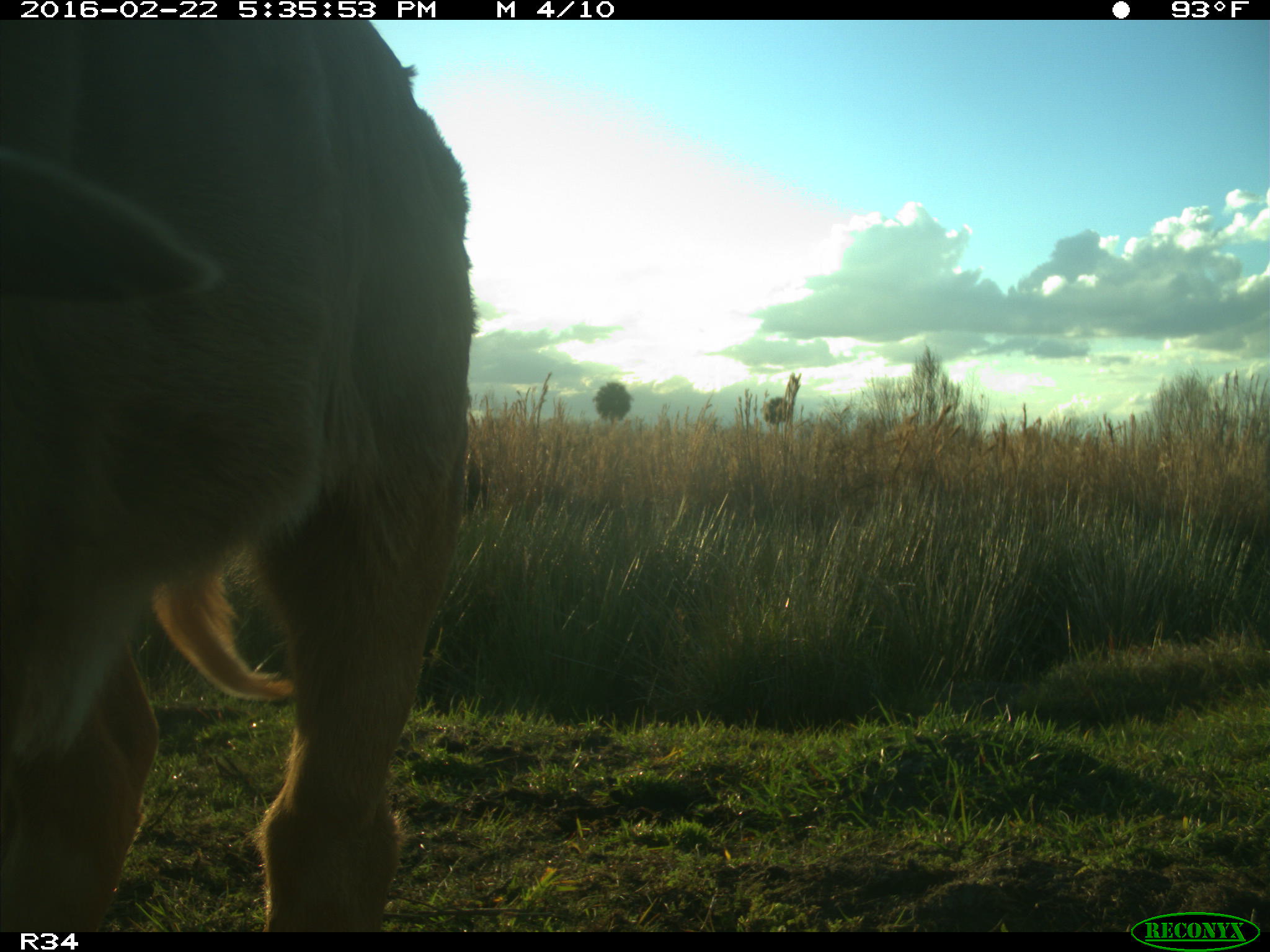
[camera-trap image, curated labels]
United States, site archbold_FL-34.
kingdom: Animalia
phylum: Chordata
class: Mammalia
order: Artiodactyla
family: Bovidae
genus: Bos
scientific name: Bos taurus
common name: domestic cow